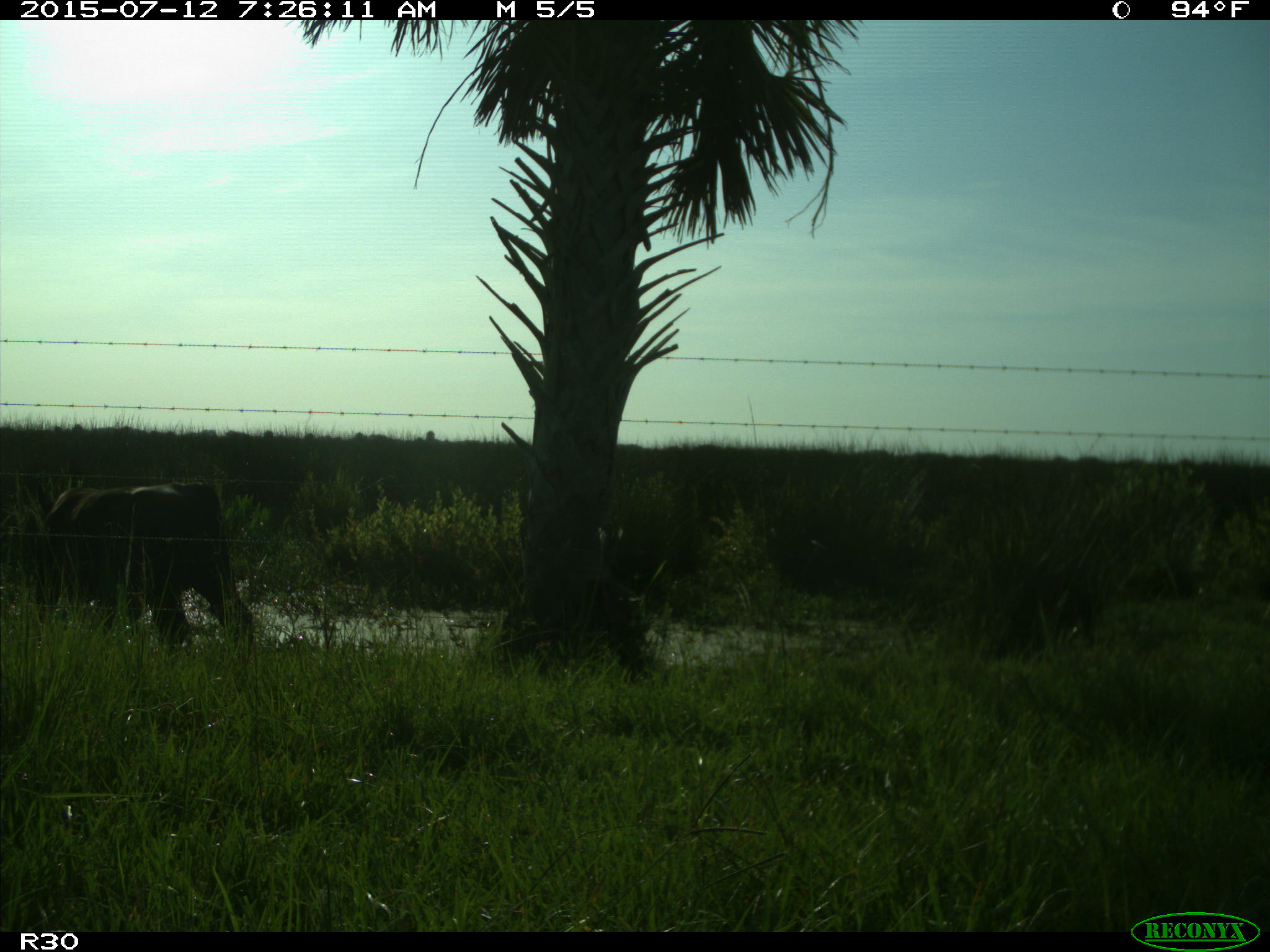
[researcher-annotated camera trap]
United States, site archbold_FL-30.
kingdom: Animalia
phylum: Chordata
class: Mammalia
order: Artiodactyla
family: Bovidae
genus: Bos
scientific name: Bos taurus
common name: domestic cow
Bos taurus (domestic cow).